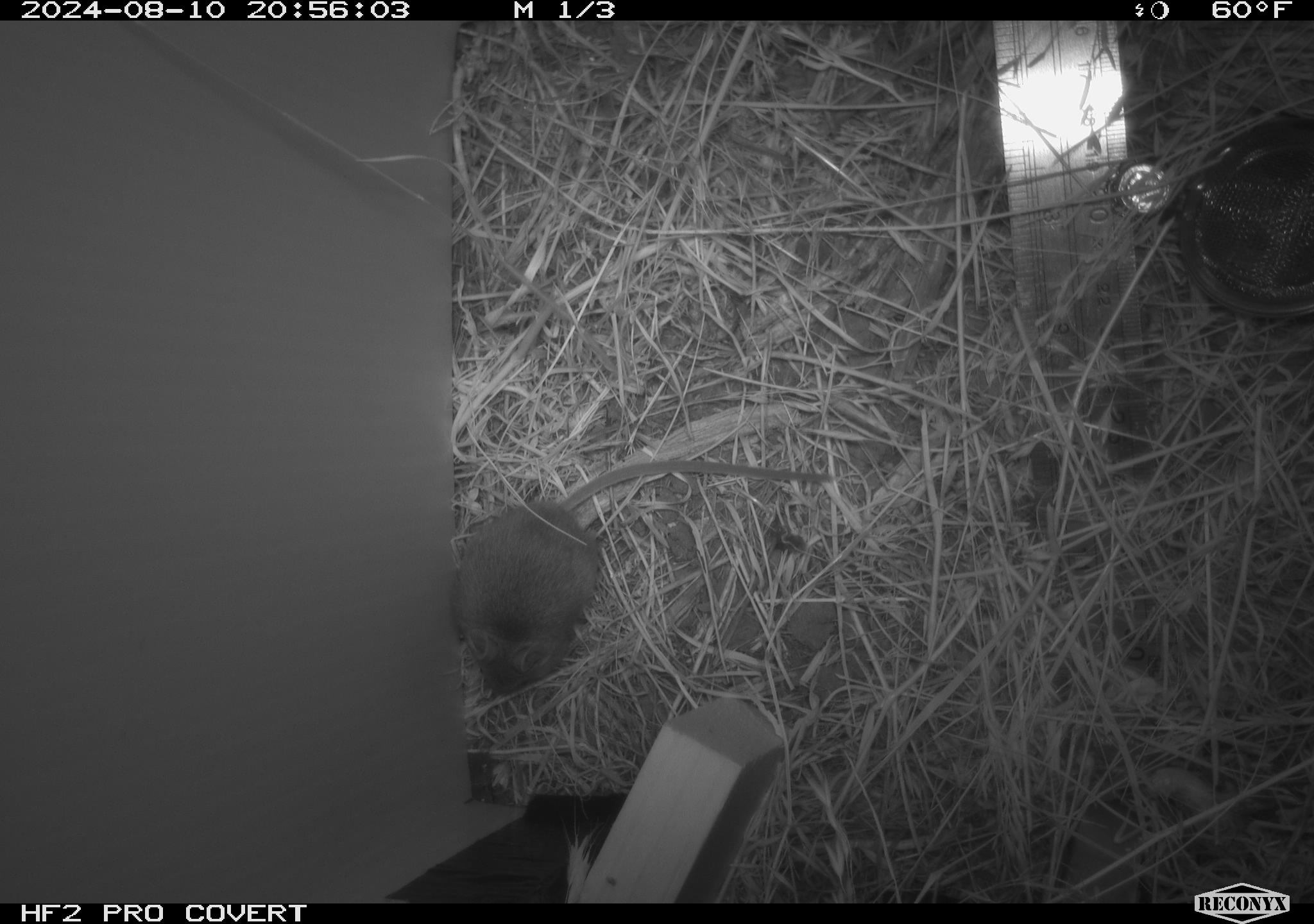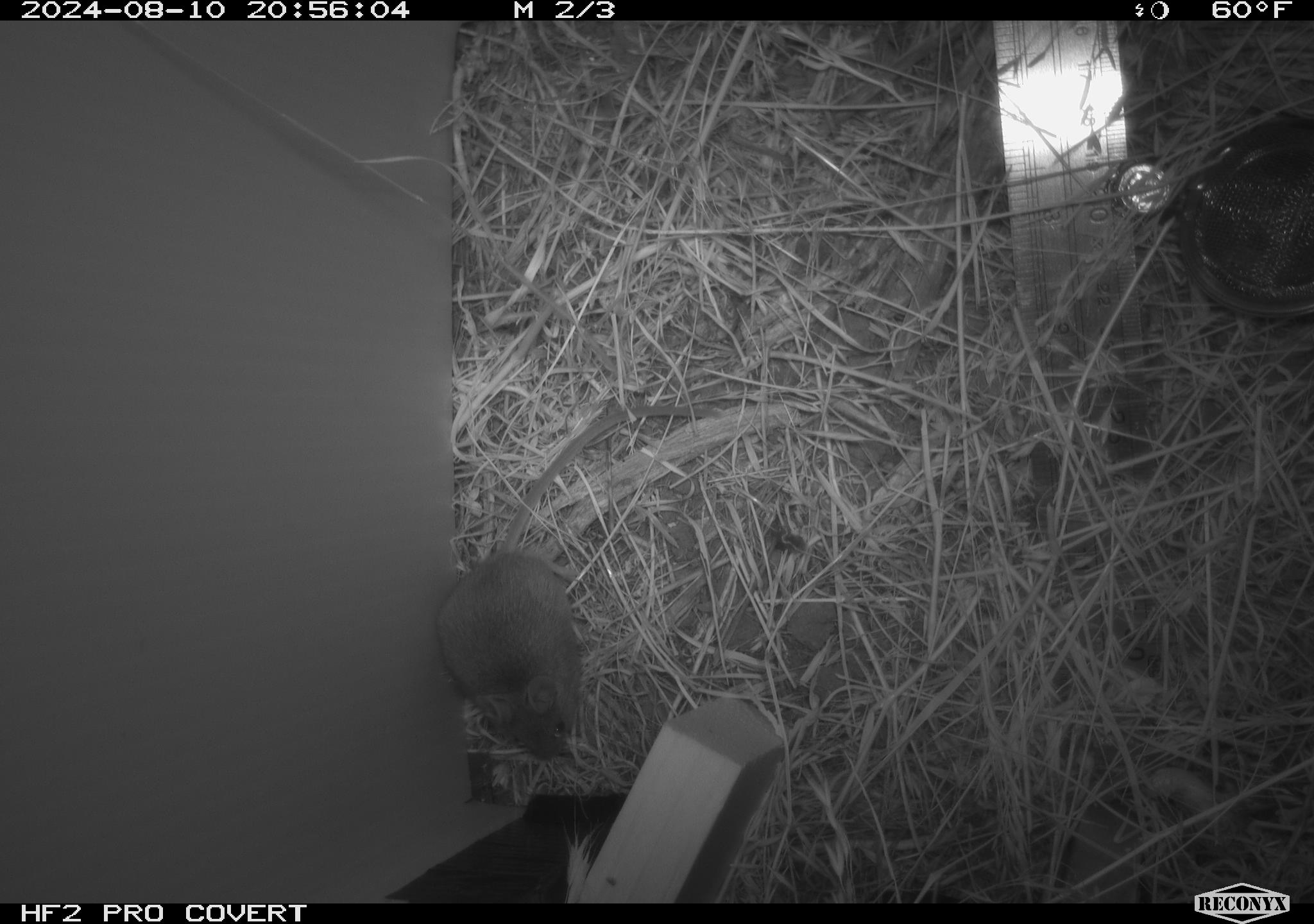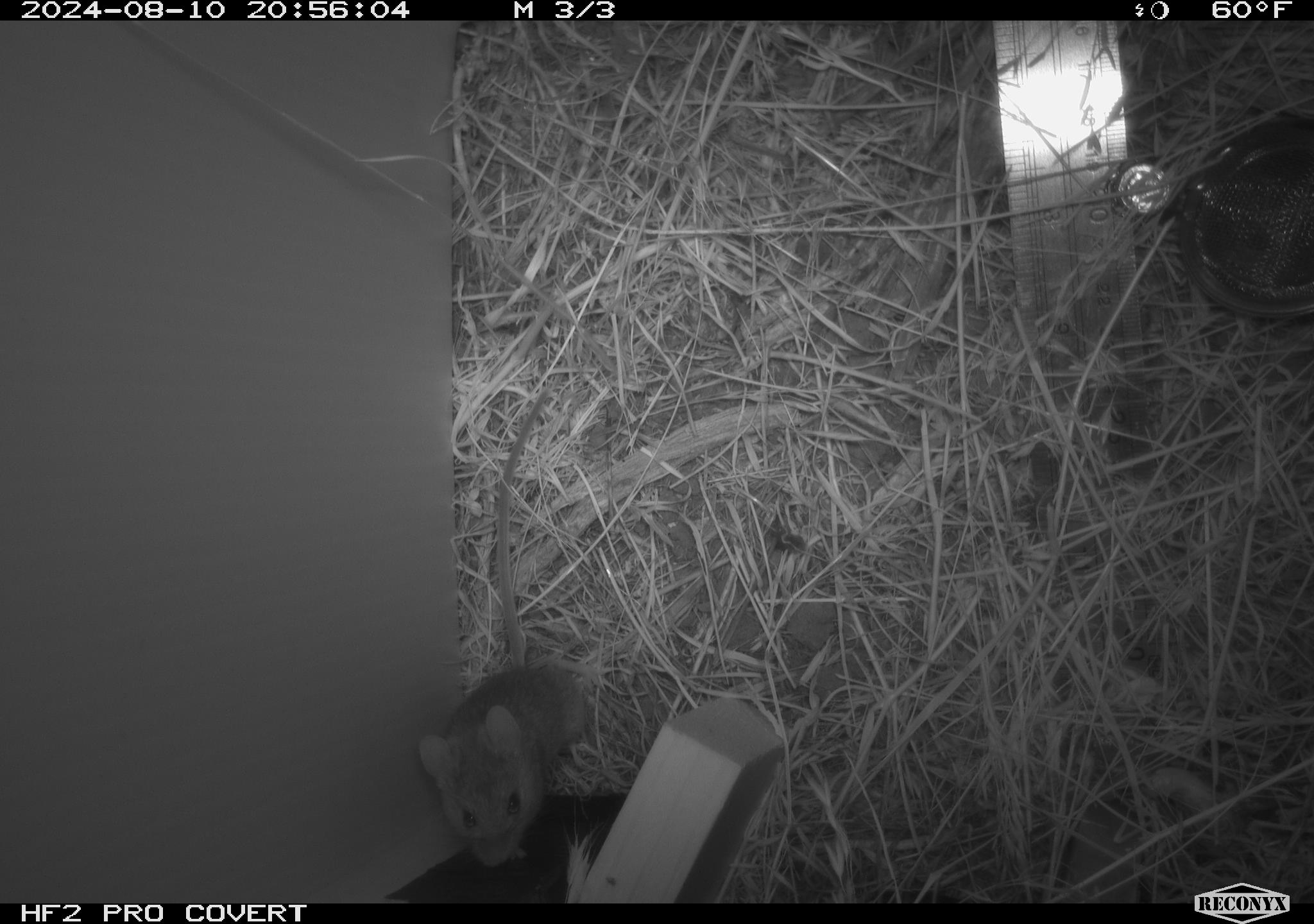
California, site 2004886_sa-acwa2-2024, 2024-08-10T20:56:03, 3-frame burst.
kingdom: Animalia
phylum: Chordata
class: Mammalia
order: Rodentia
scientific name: Rodentia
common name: mouse species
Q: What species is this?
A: Mouse species (Rodentia).